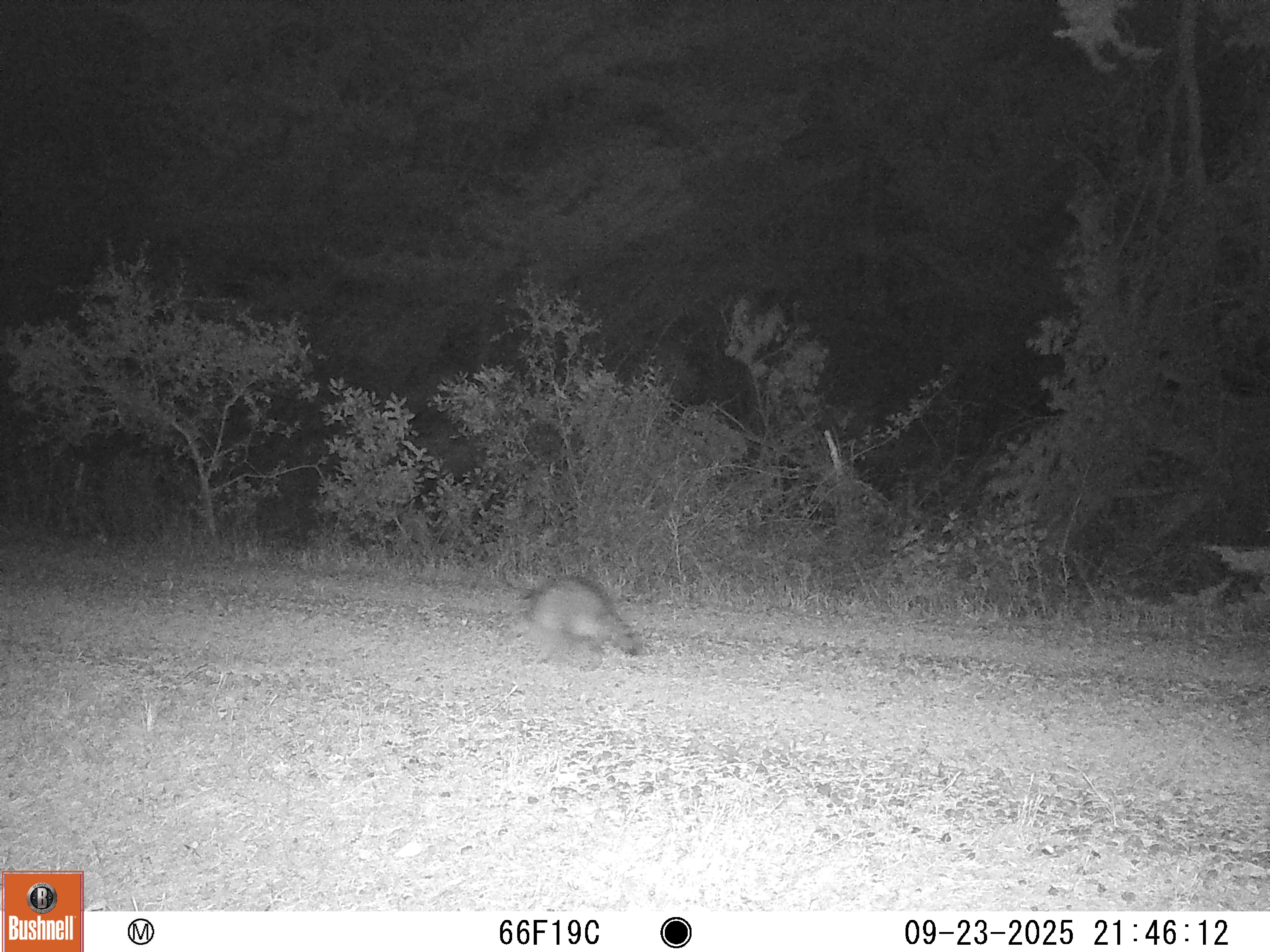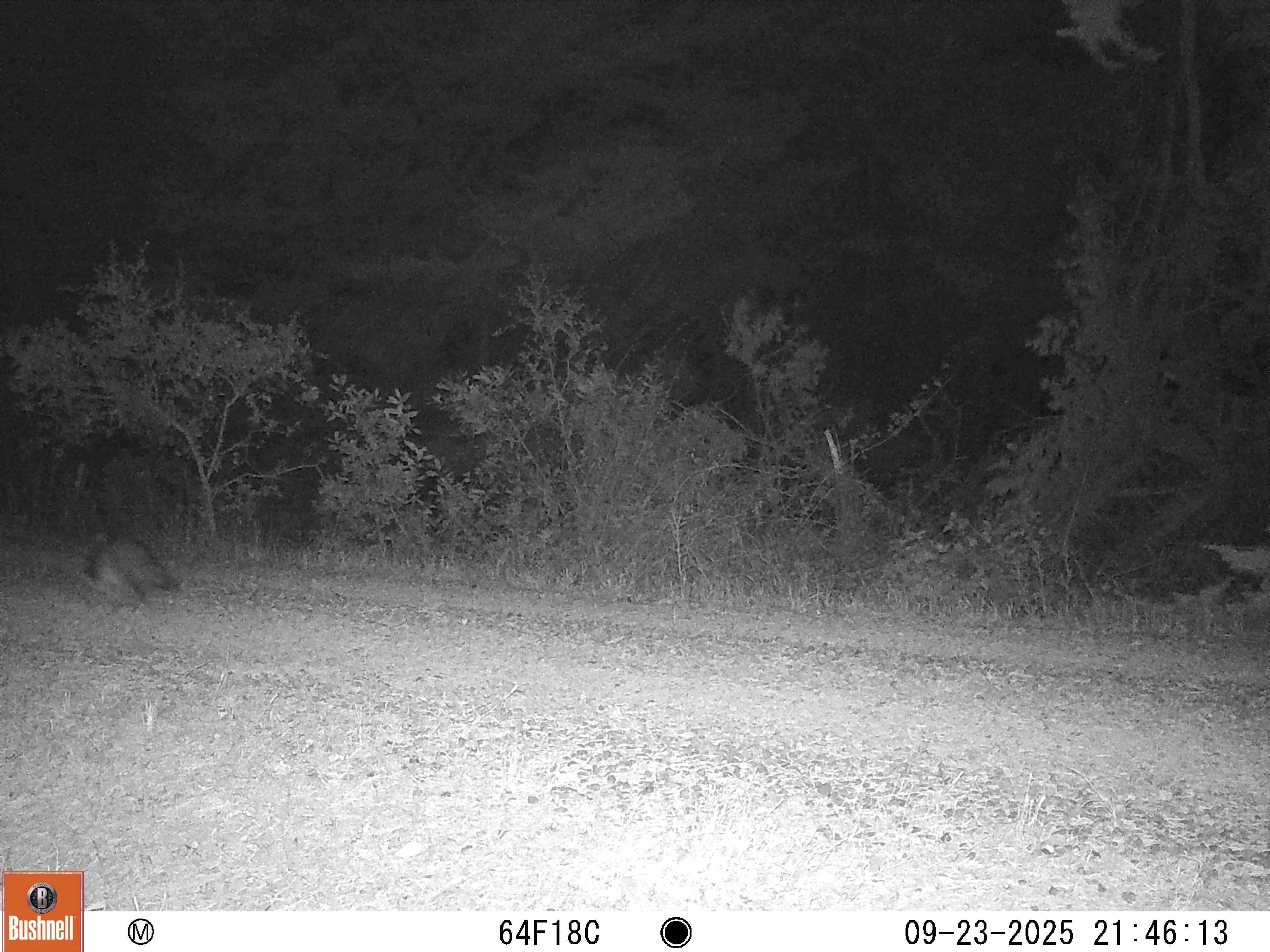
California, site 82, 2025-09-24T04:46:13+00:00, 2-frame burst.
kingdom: Animalia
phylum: Chordata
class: Mammalia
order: Carnivora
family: Procyonidae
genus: Procyon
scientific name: Procyon lotor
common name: raccoon